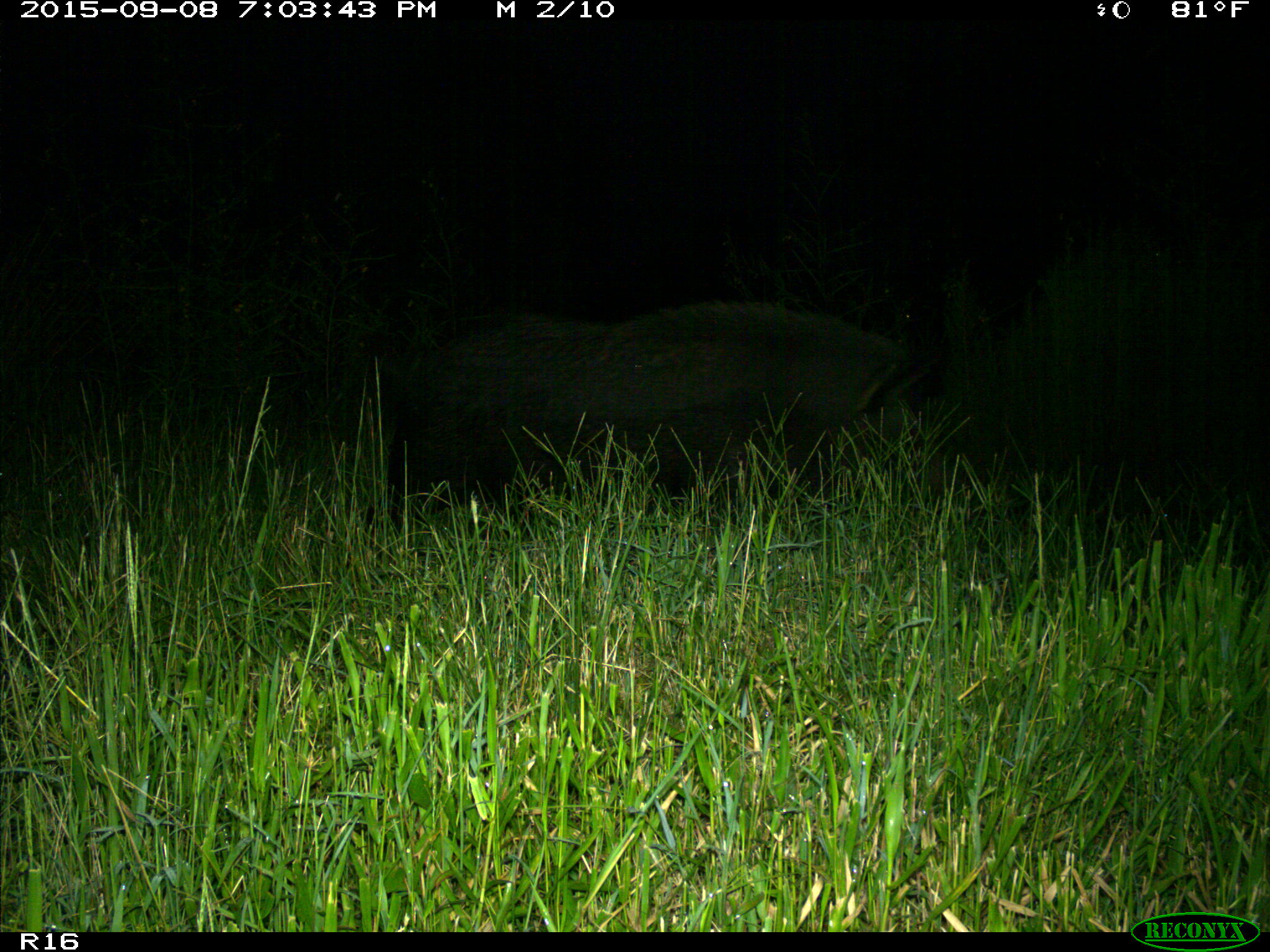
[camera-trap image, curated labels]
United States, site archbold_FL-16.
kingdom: Animalia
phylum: Chordata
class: Mammalia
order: Artiodactyla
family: Suidae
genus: Sus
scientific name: Sus scrofa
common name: wild boar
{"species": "Sus scrofa (wild boar)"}